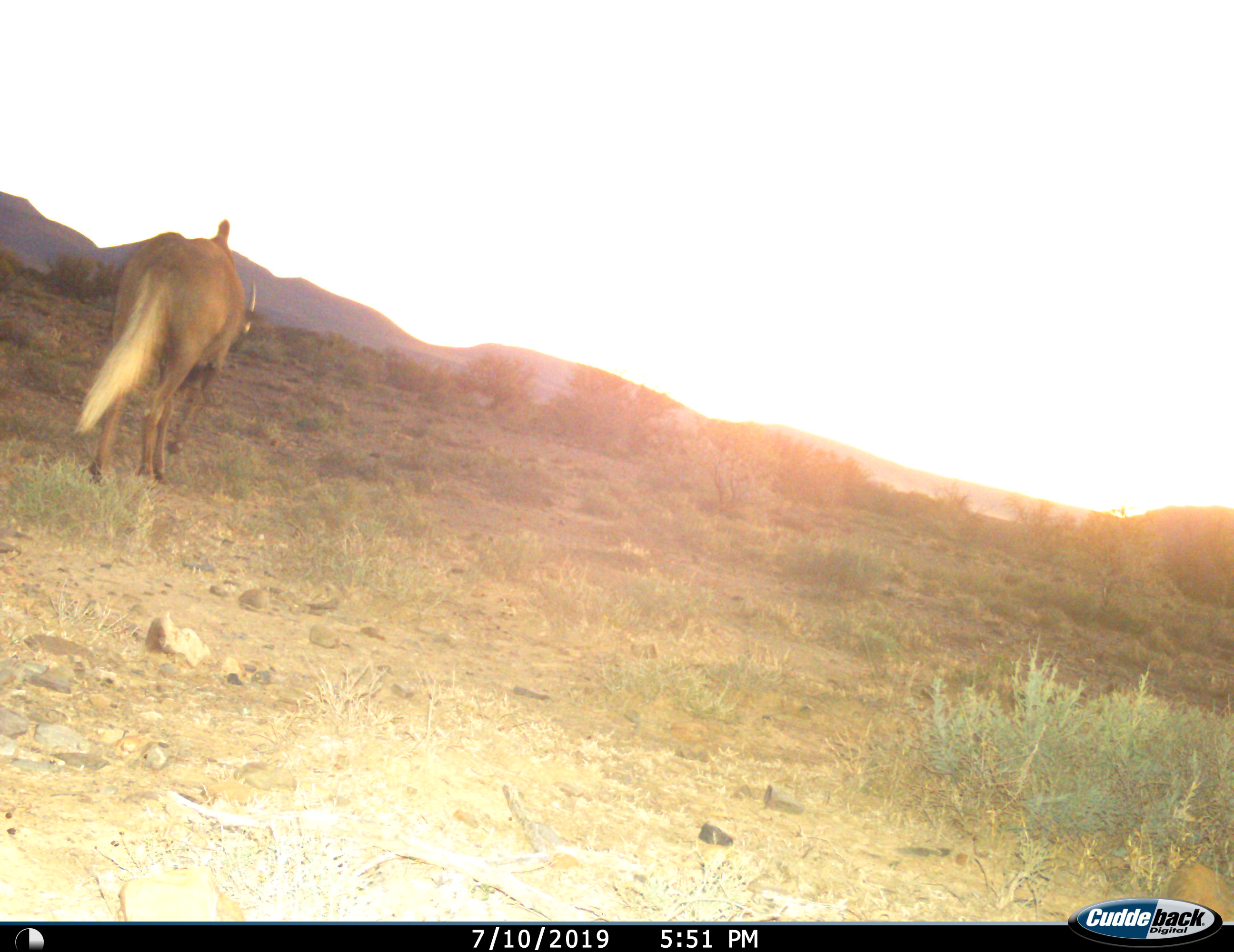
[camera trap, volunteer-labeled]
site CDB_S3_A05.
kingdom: Animalia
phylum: Chordata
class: Mammalia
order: Artiodactyla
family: Bovidae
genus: Connochaetes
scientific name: Connochaetes gnou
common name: black wildebeest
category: wildebeestblack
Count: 1.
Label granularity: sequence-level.